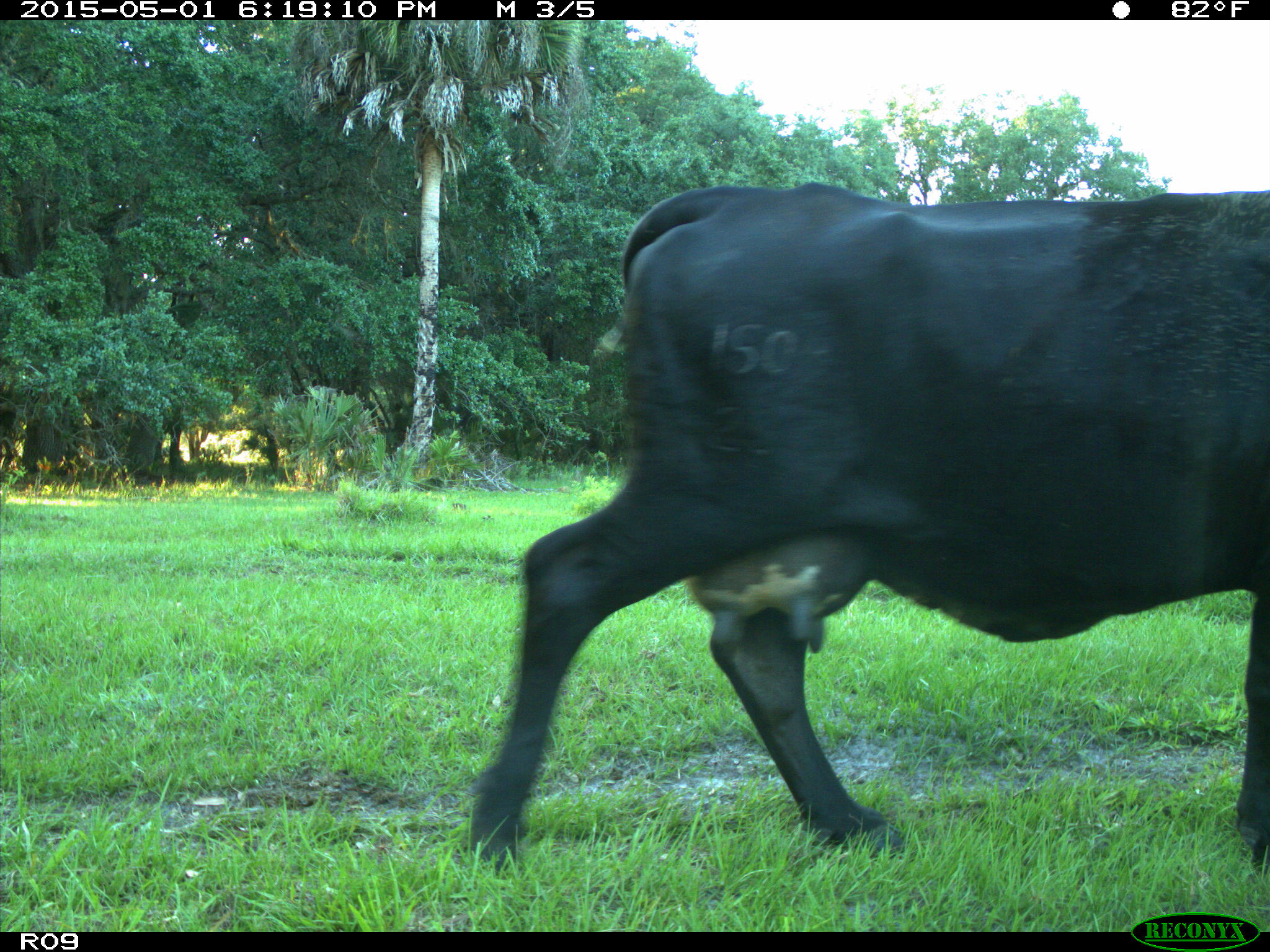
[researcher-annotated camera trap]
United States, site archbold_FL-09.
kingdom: Animalia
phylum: Chordata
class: Mammalia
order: Artiodactyla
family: Bovidae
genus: Bos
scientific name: Bos taurus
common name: domestic cow